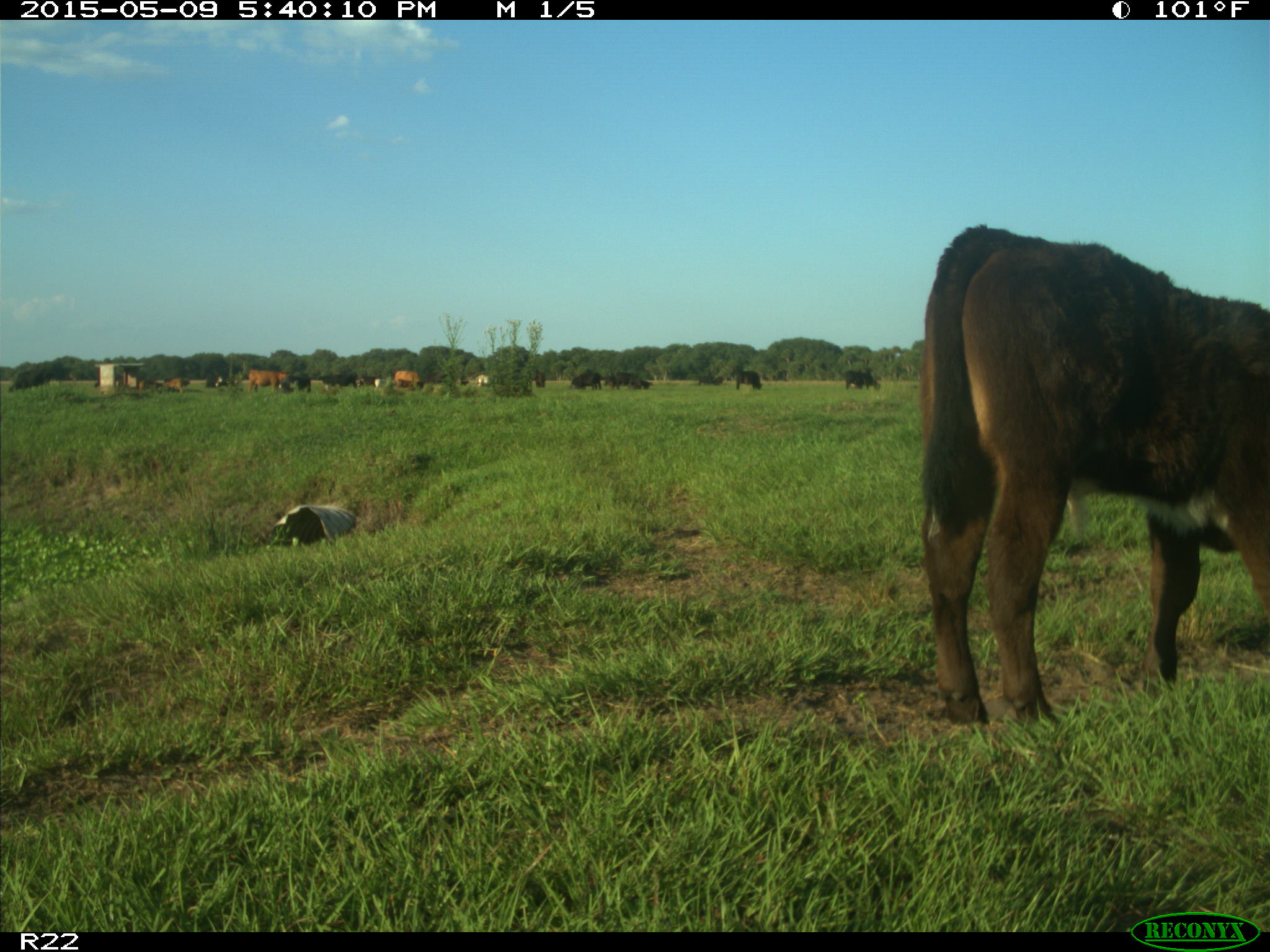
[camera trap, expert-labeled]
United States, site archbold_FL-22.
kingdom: Animalia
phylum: Chordata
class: Mammalia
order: Artiodactyla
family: Bovidae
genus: Bos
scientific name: Bos taurus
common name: domestic cow